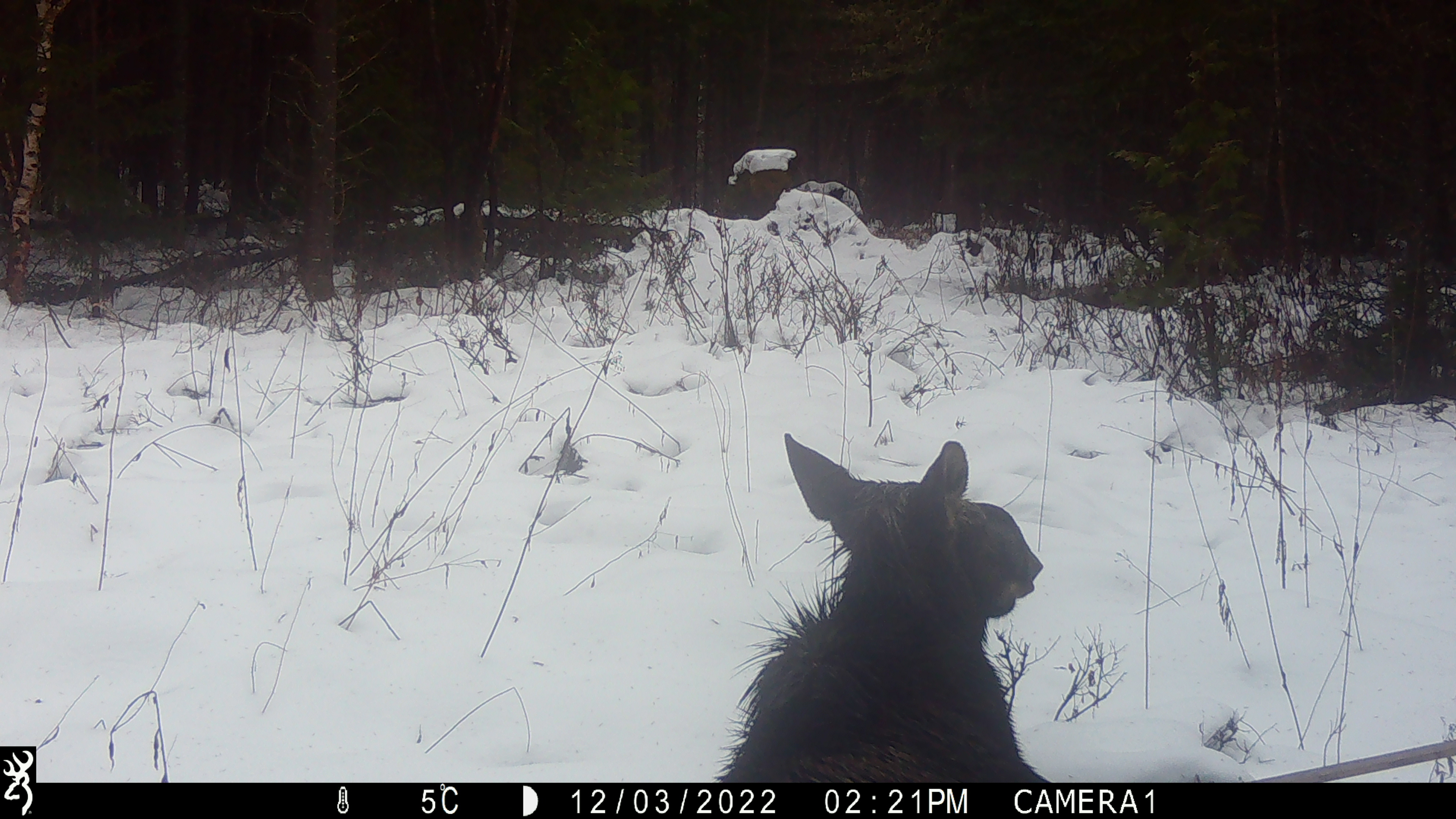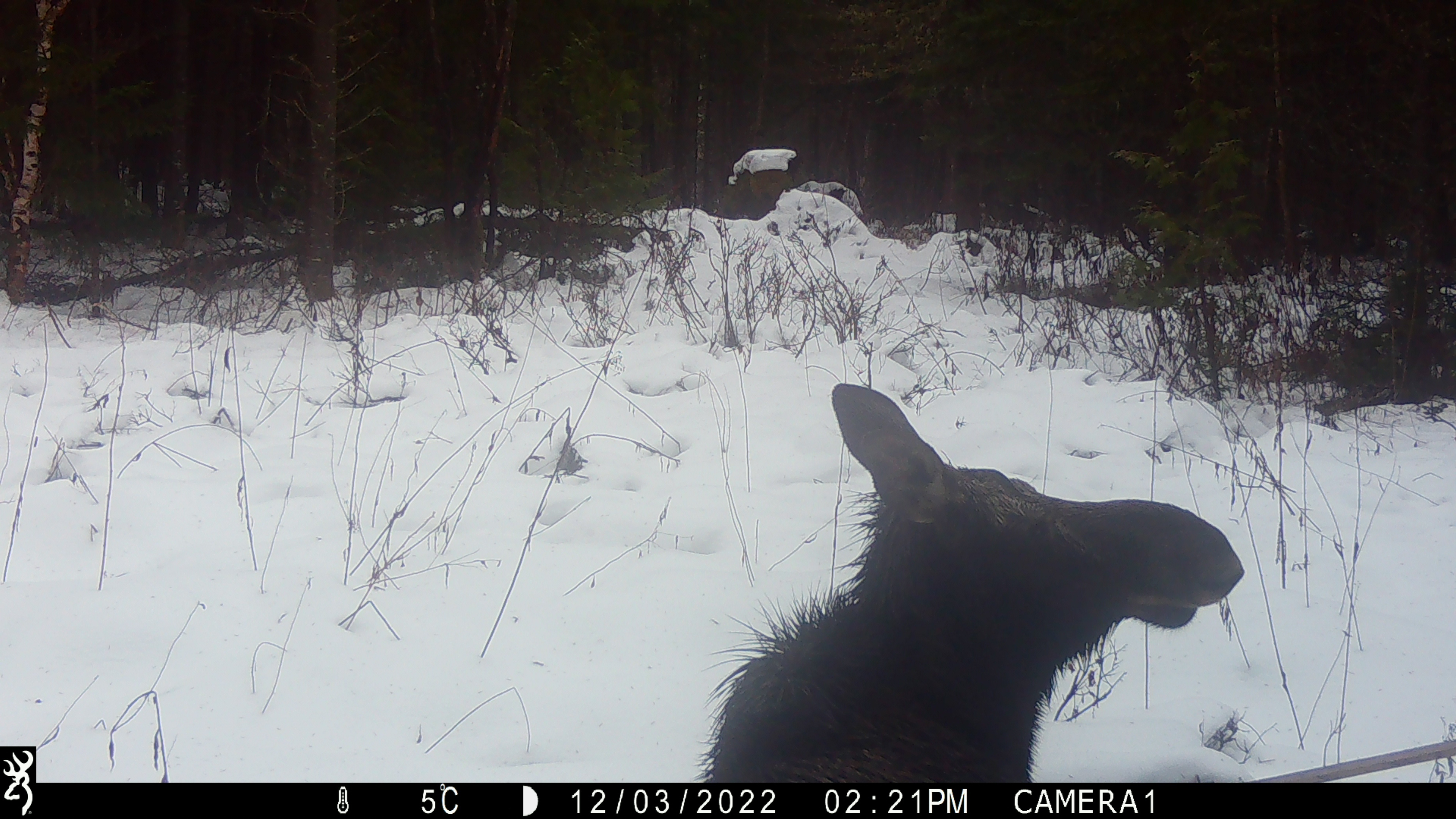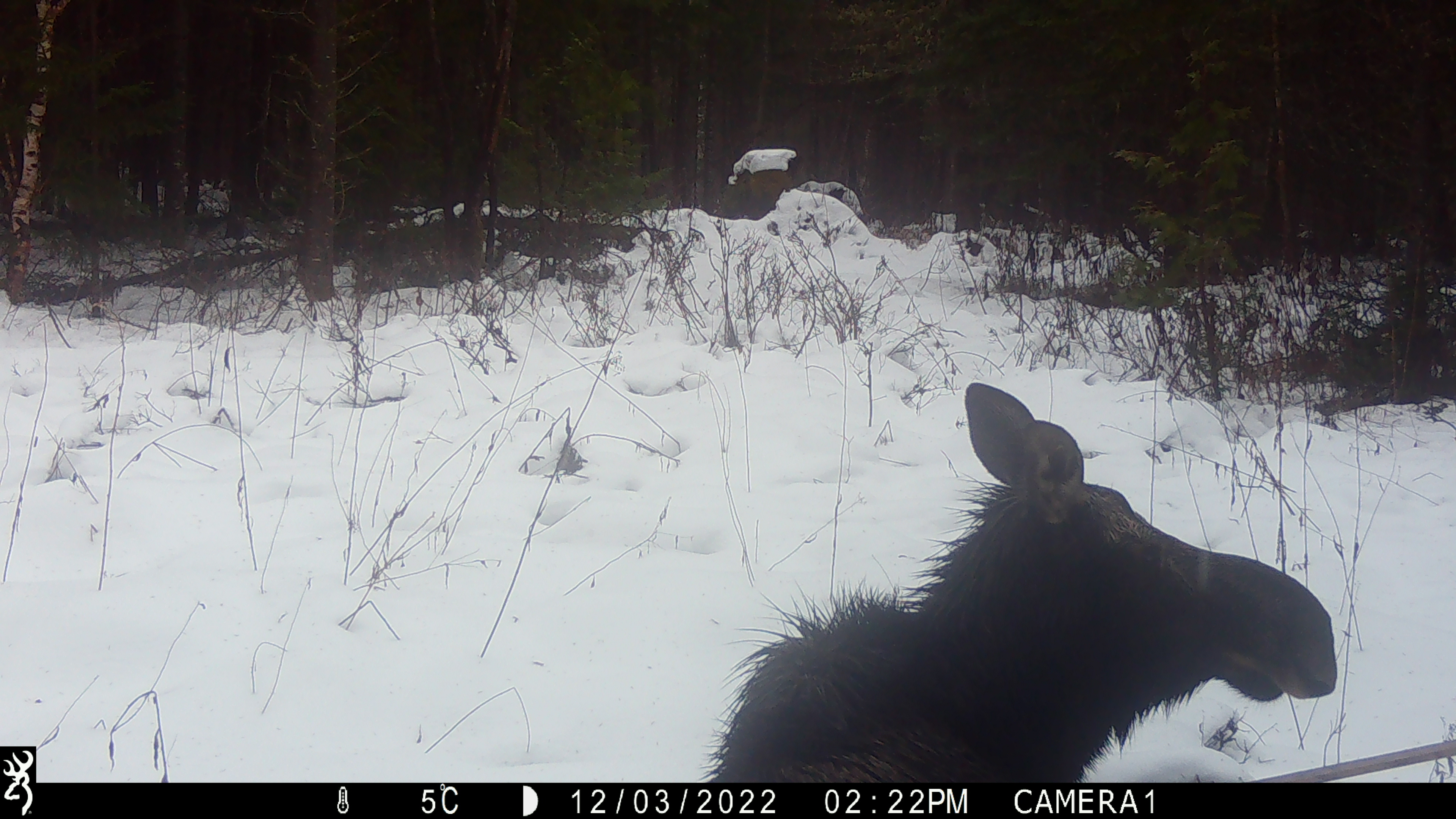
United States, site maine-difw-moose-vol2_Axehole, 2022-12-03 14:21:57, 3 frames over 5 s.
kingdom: Animalia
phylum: Chordata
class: Mammalia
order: Artiodactyla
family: Cervidae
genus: Alces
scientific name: Alces alces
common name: moose